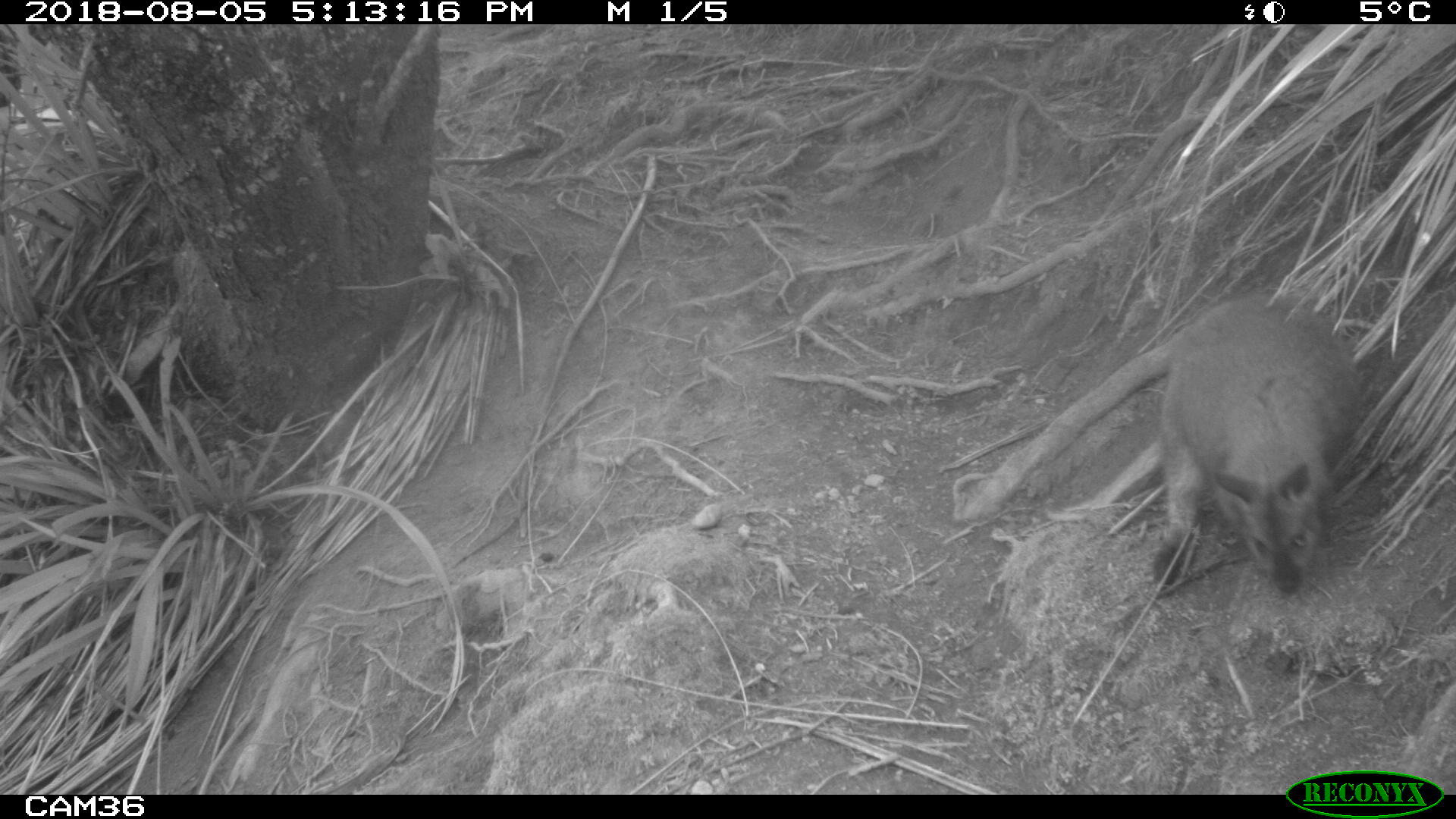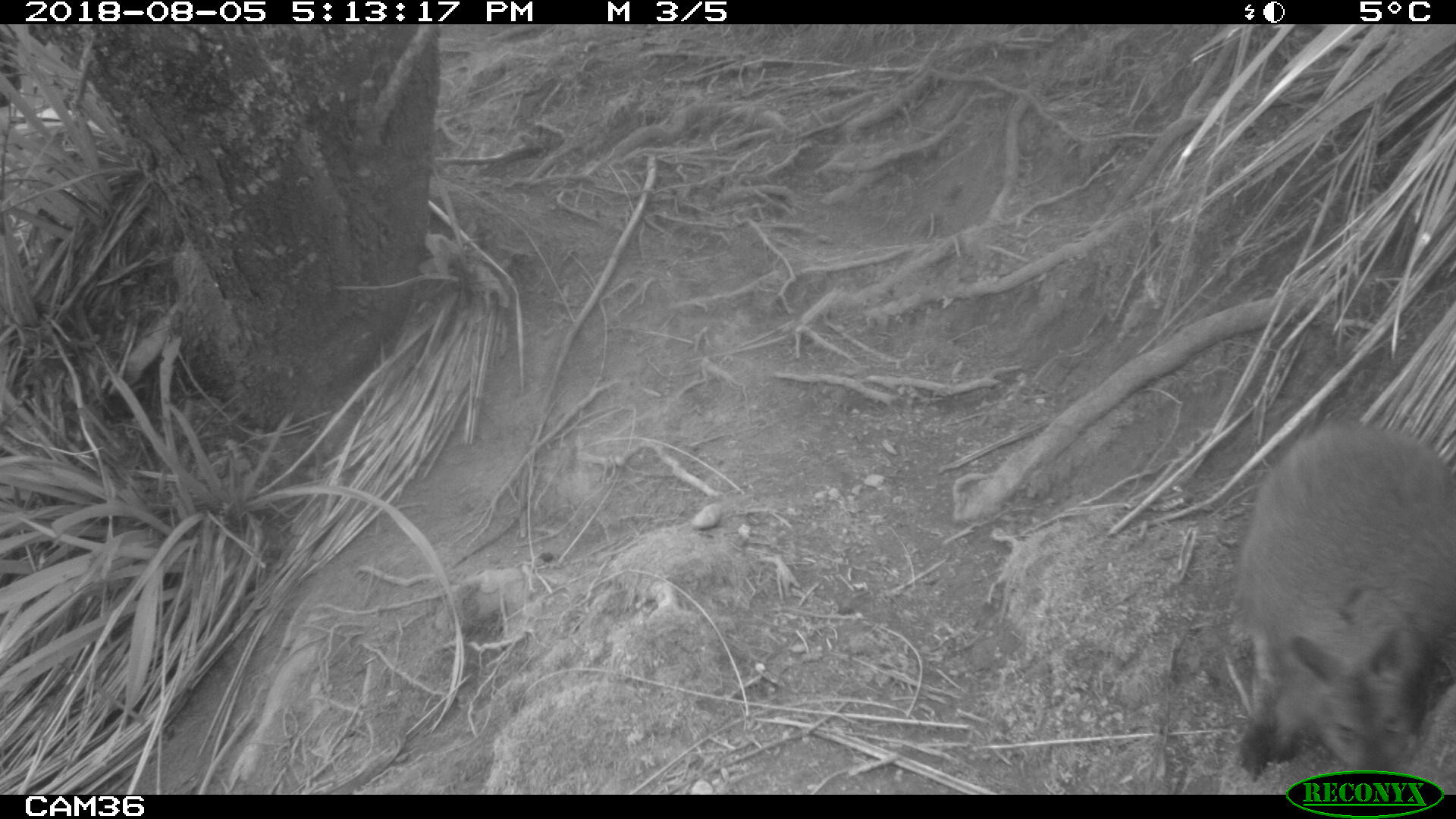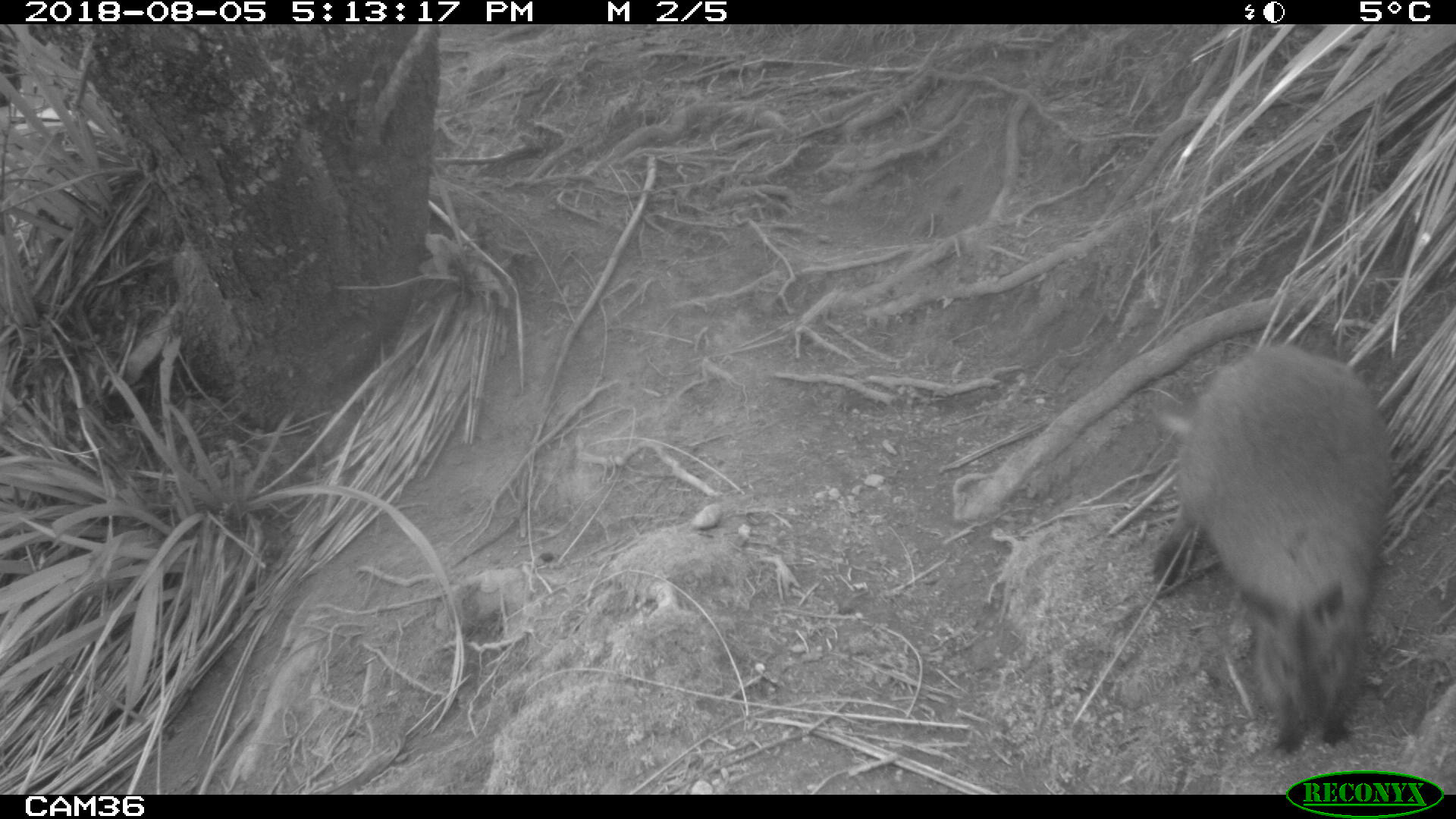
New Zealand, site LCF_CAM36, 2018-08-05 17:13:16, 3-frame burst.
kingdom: Animalia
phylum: Chordata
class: Mammalia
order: Diprotodontia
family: Macropodidae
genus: Notamacropus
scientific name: Notamacropus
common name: wallaby